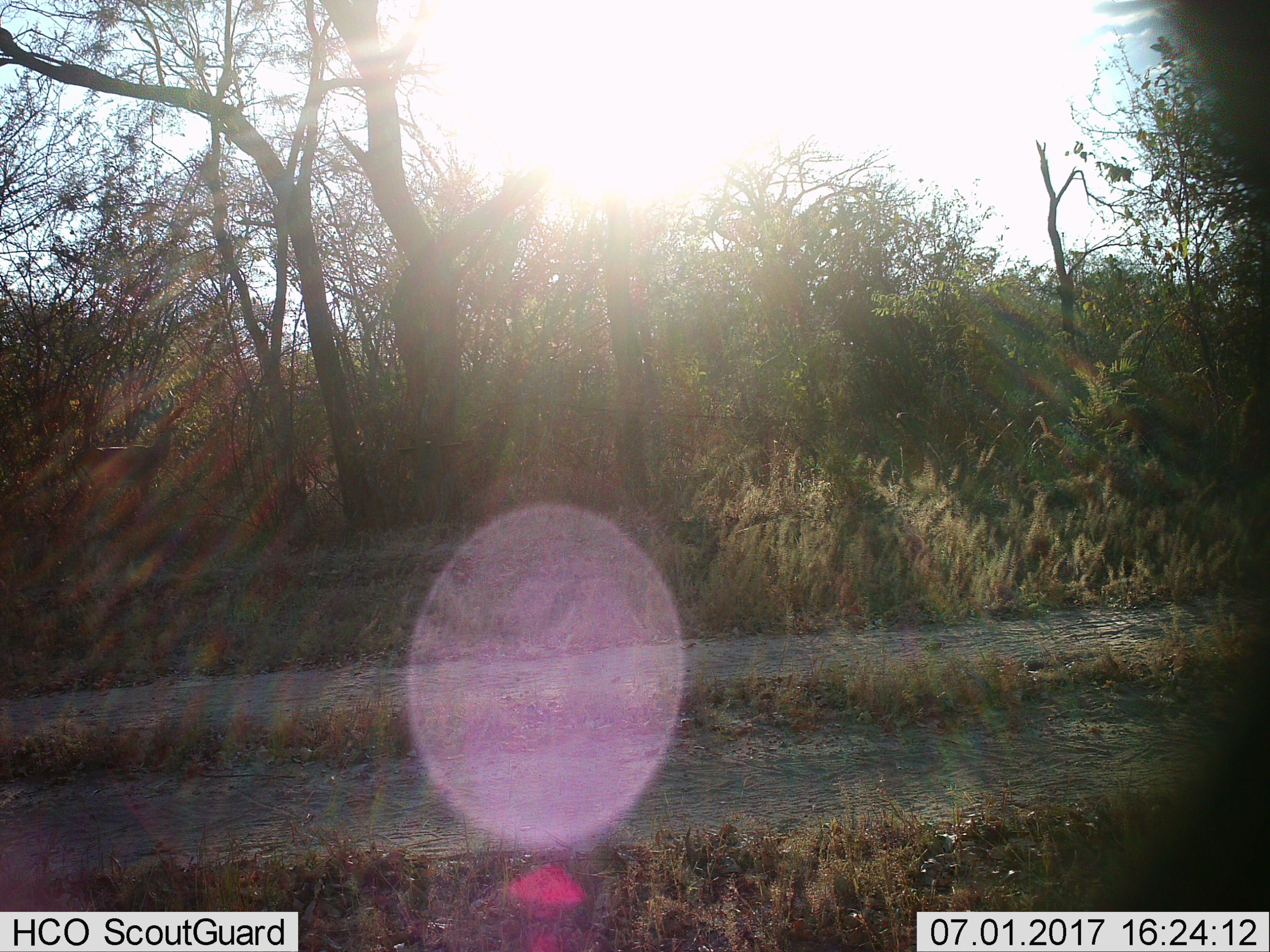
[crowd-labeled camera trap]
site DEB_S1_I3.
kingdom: Animalia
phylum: Chordata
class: Mammalia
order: Artiodactyla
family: Bovidae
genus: Aepyceros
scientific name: Aepyceros melampus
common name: impala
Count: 1.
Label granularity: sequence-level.